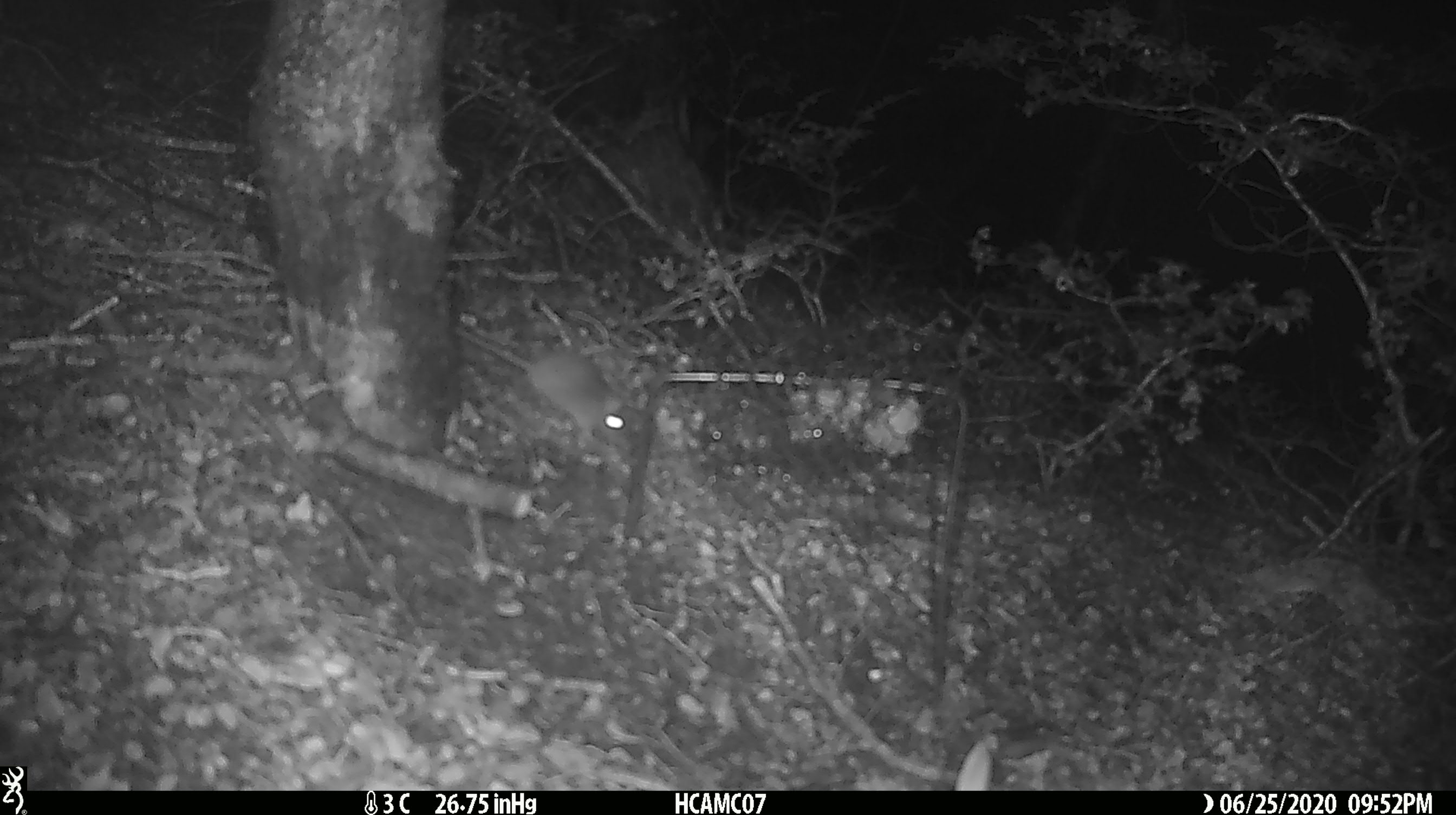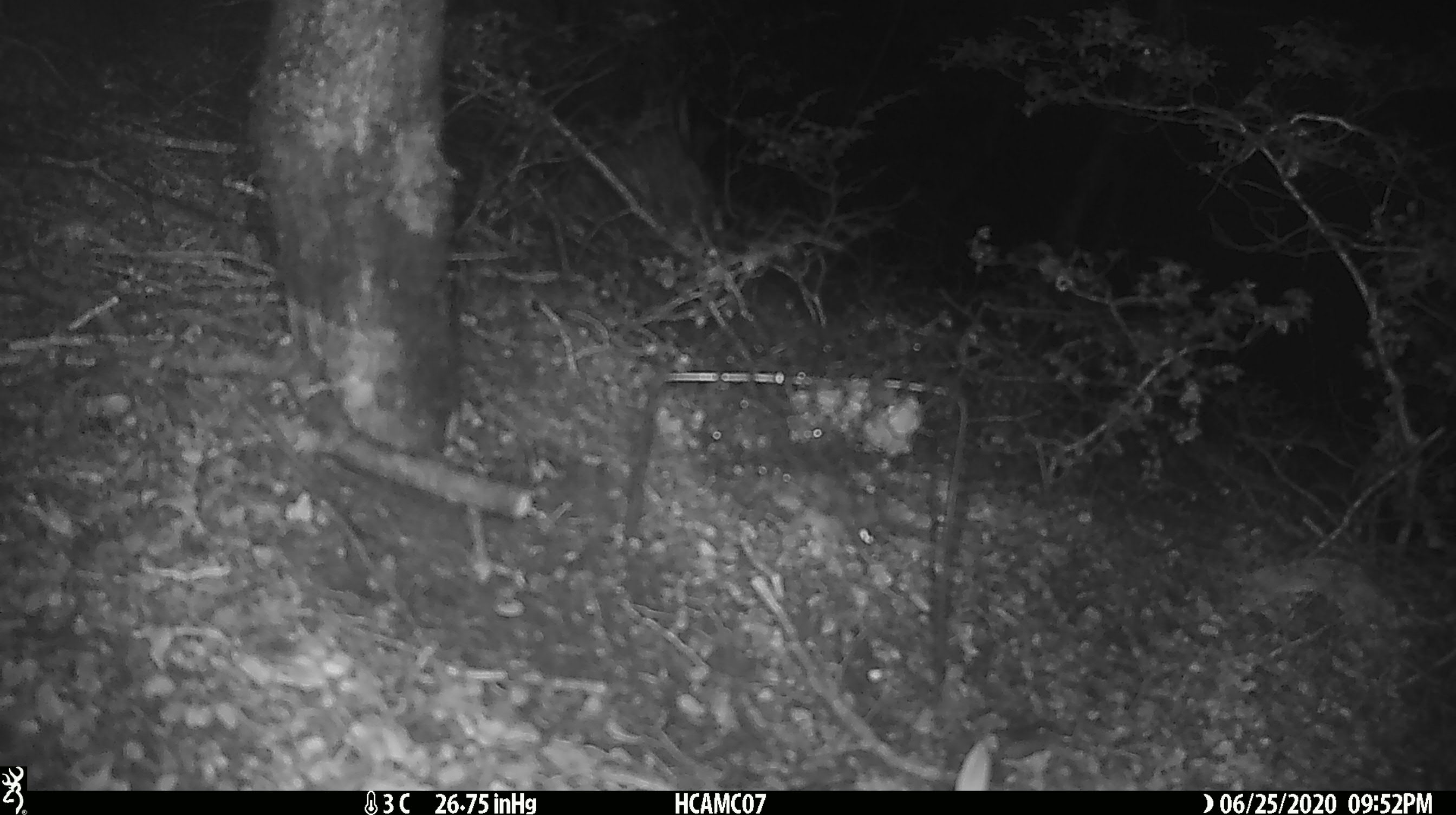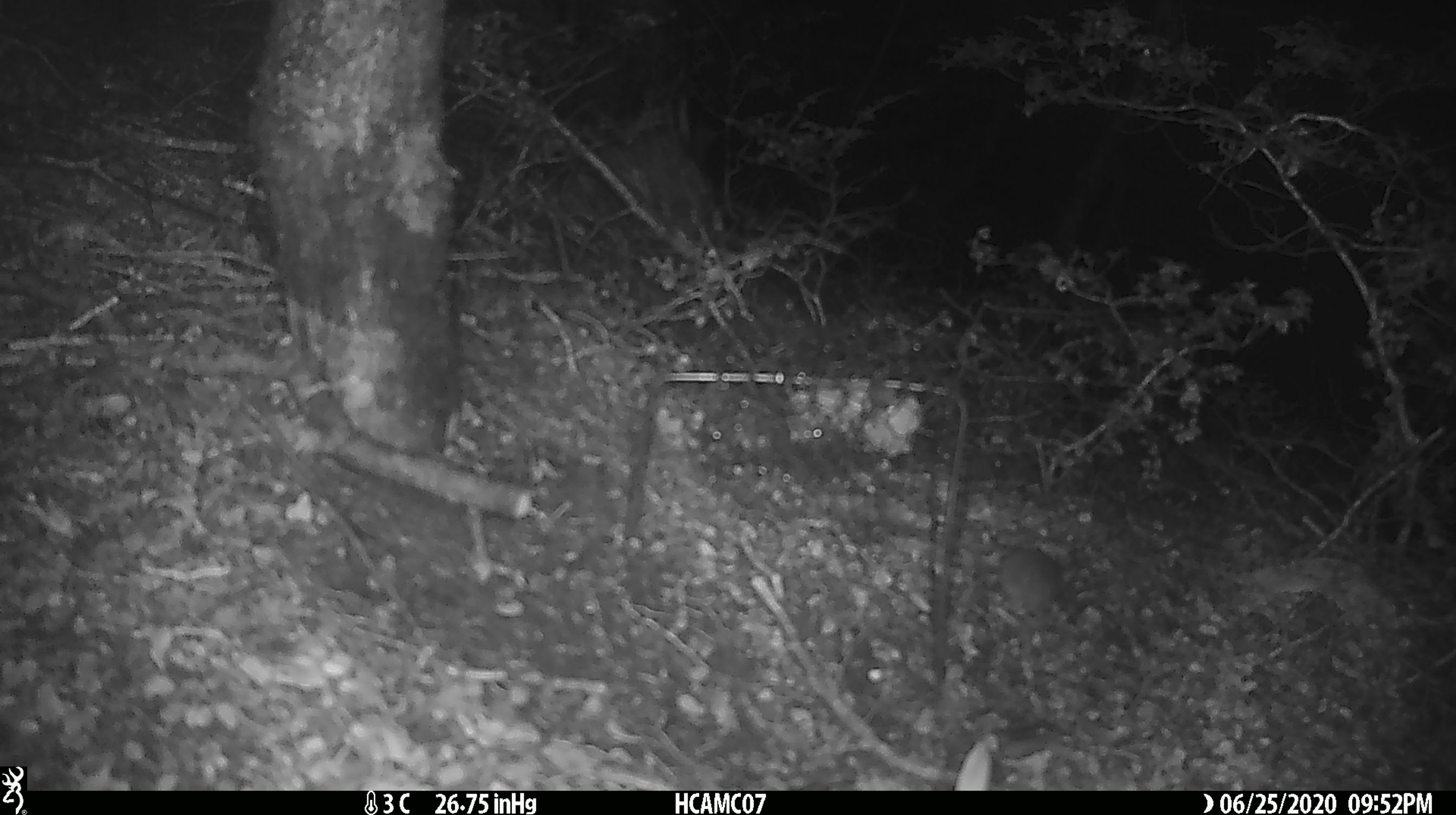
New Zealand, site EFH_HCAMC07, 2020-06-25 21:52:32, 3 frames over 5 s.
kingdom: Animalia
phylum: Chordata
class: Mammalia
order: Rodentia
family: Muridae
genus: Mus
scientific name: Mus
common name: mouse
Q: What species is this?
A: Mouse (Mus).